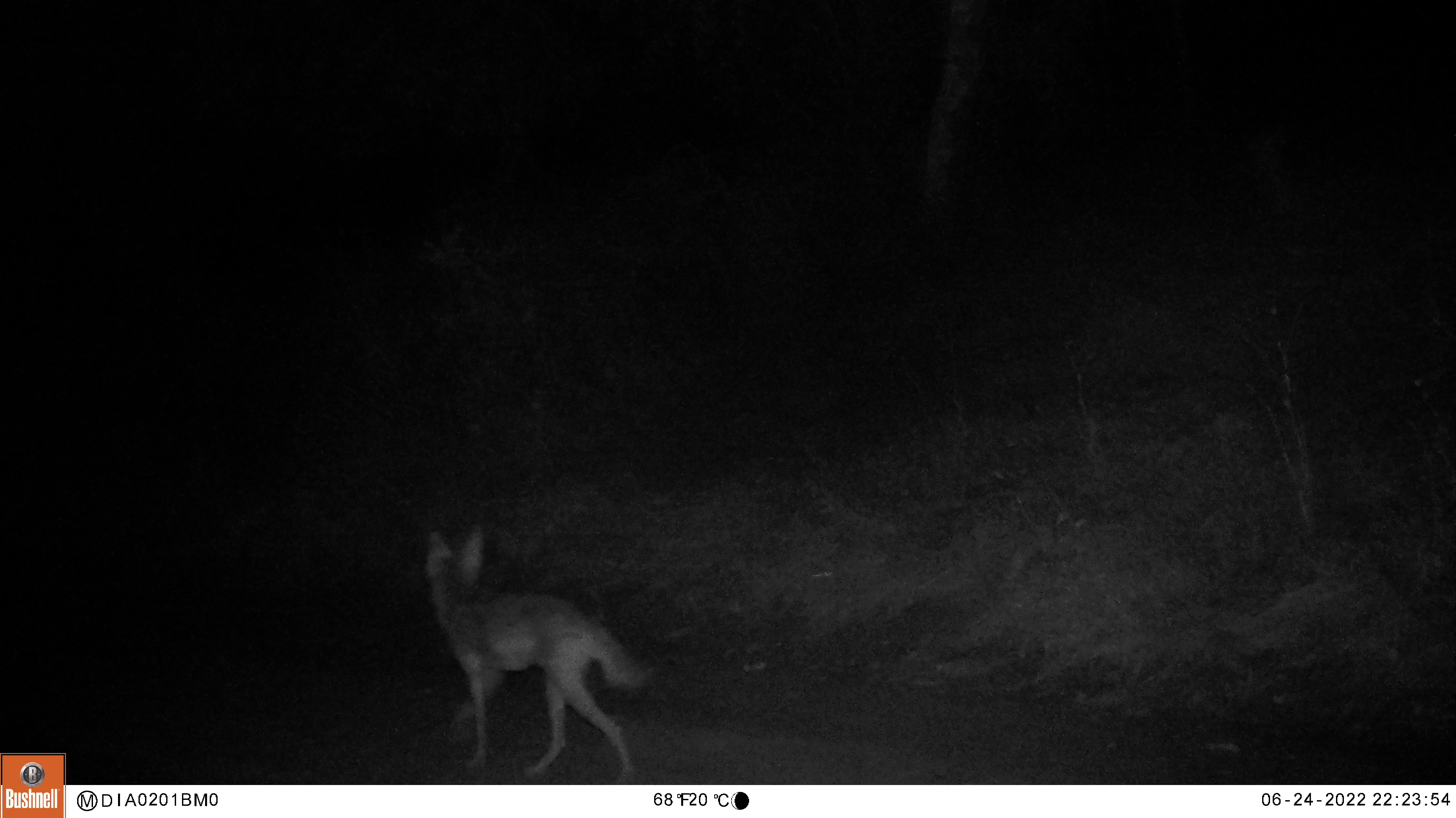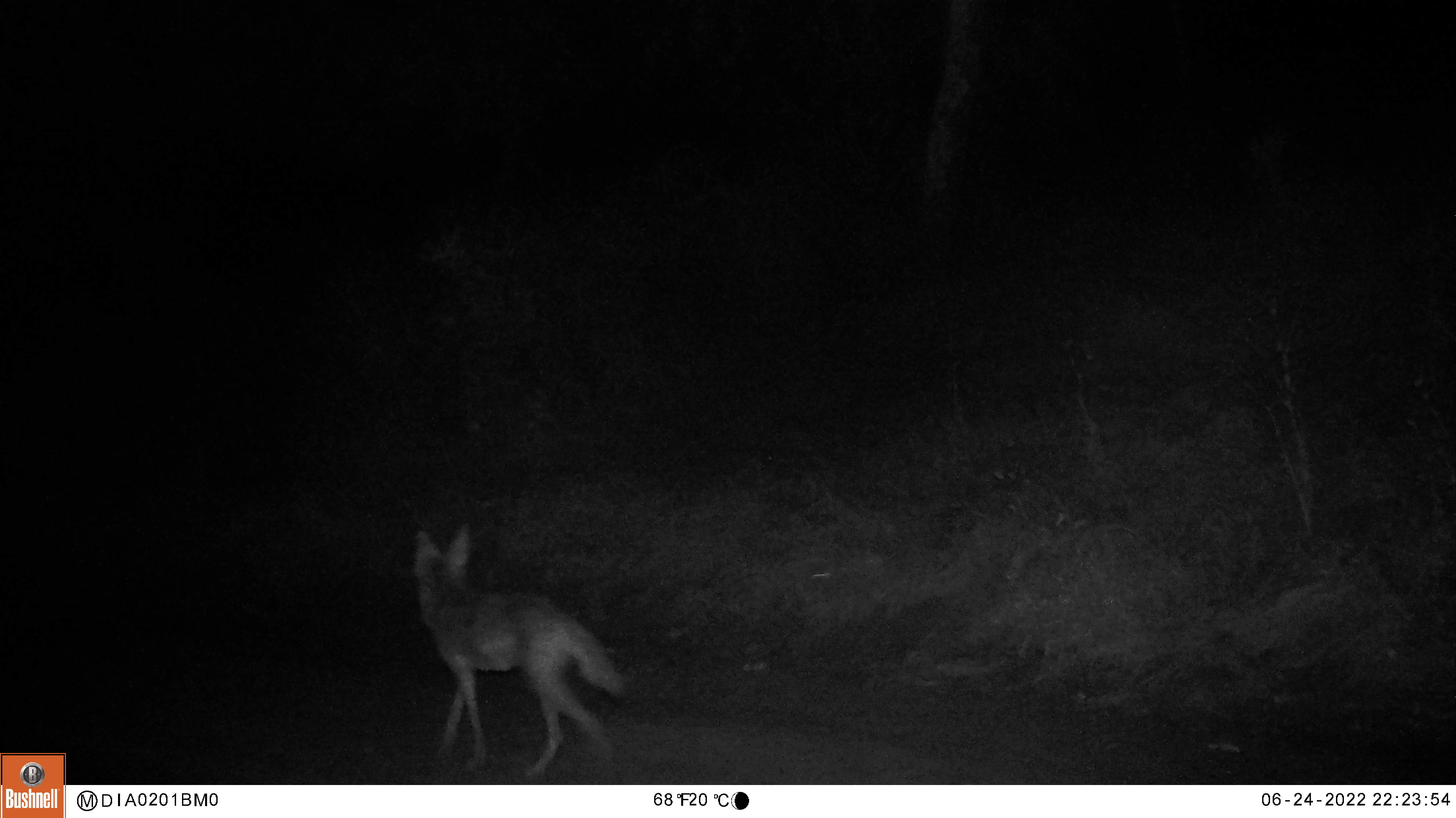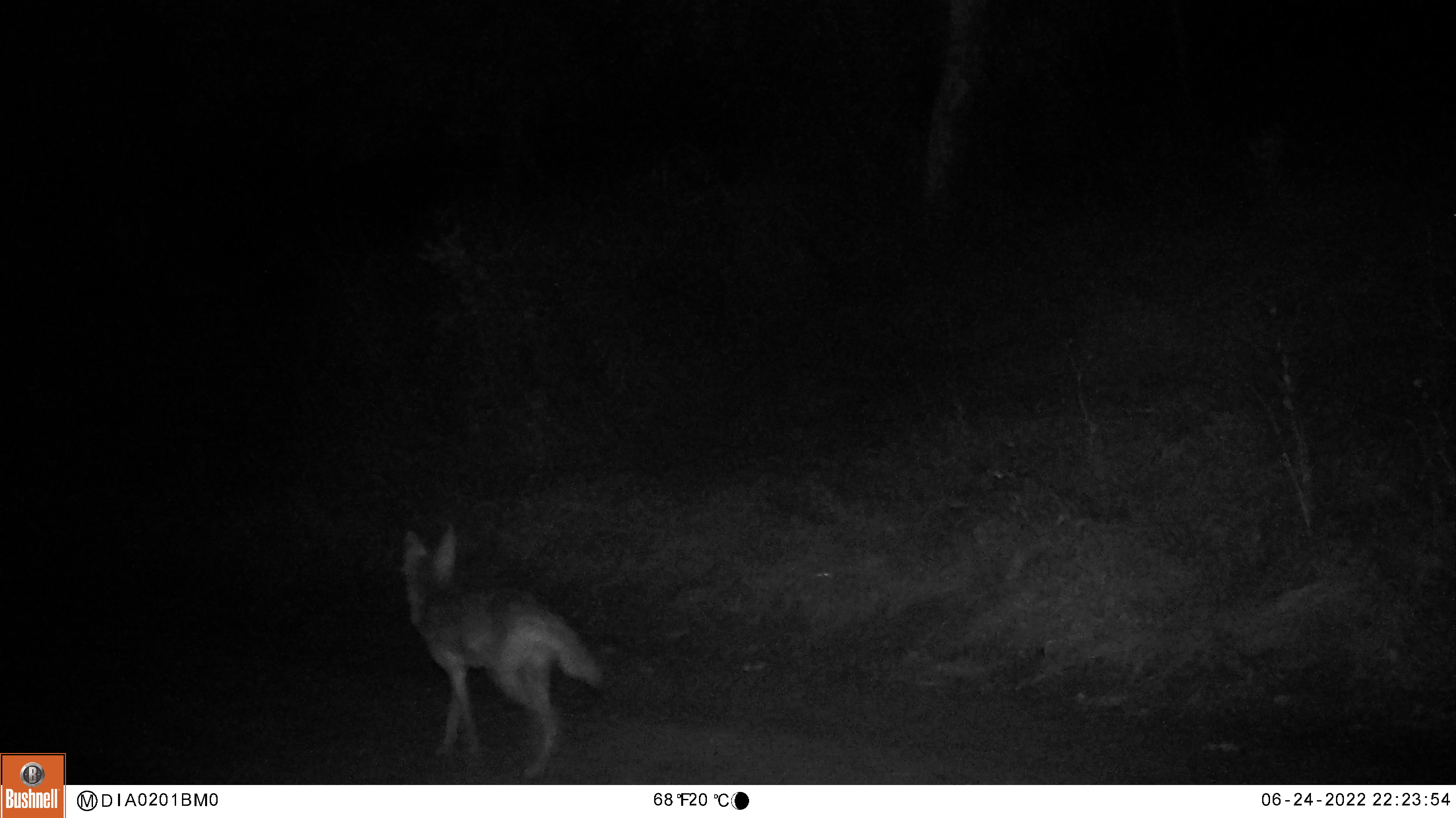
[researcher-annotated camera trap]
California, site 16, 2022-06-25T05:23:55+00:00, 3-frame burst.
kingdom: Animalia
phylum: Chordata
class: Mammalia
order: Carnivora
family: Canidae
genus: Canis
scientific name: Canis latrans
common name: coyote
Coyote (Canis latrans).